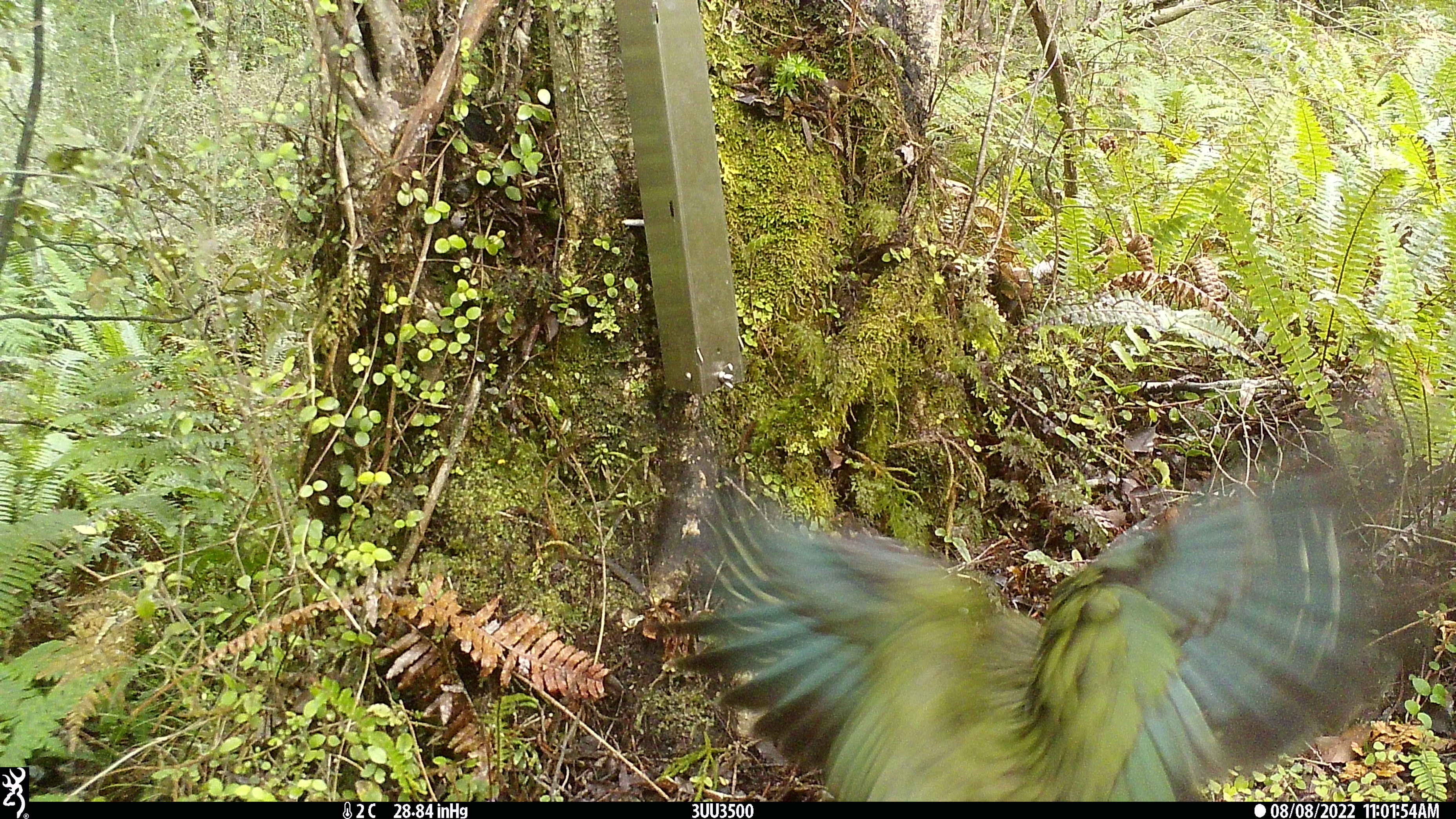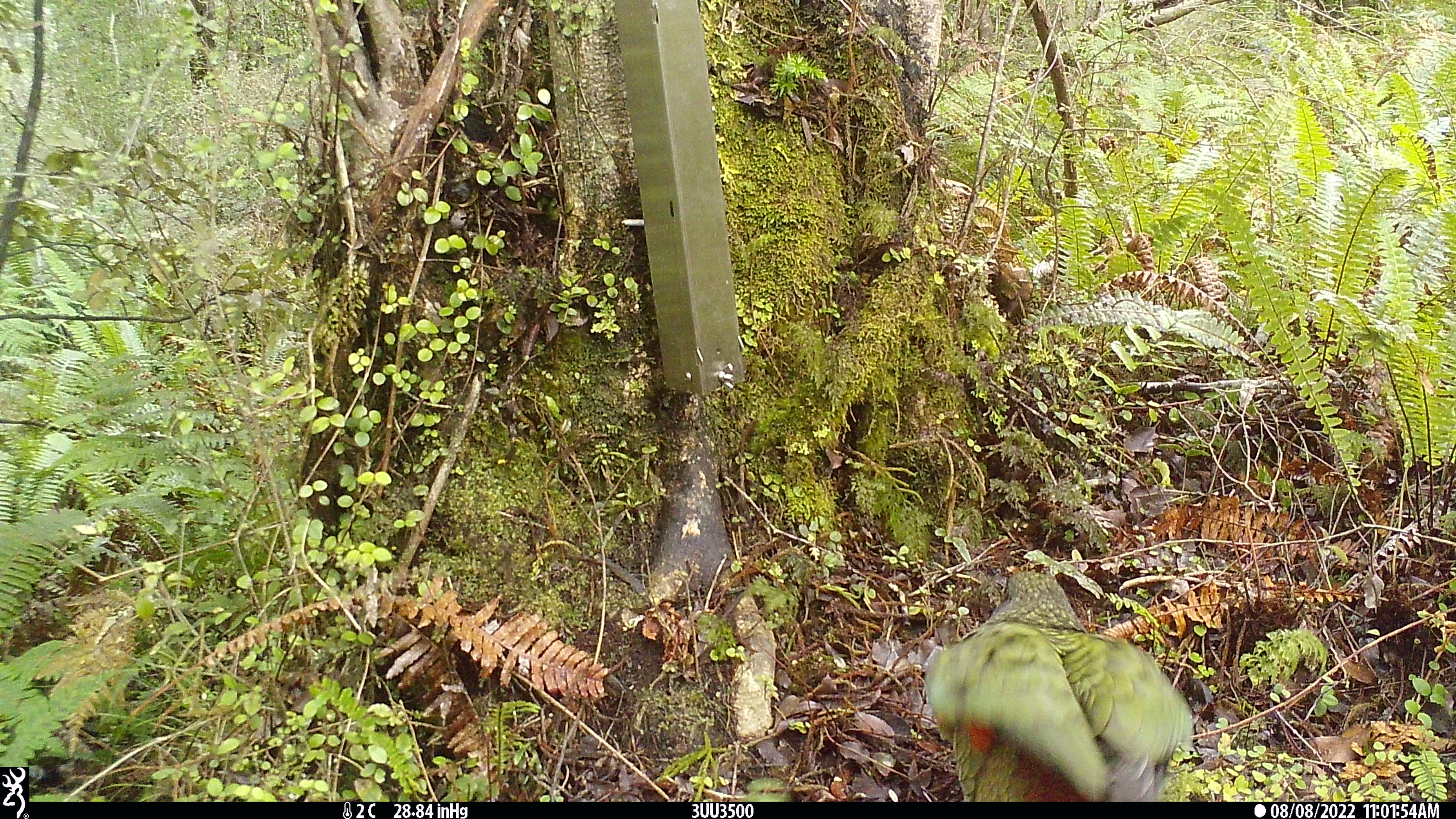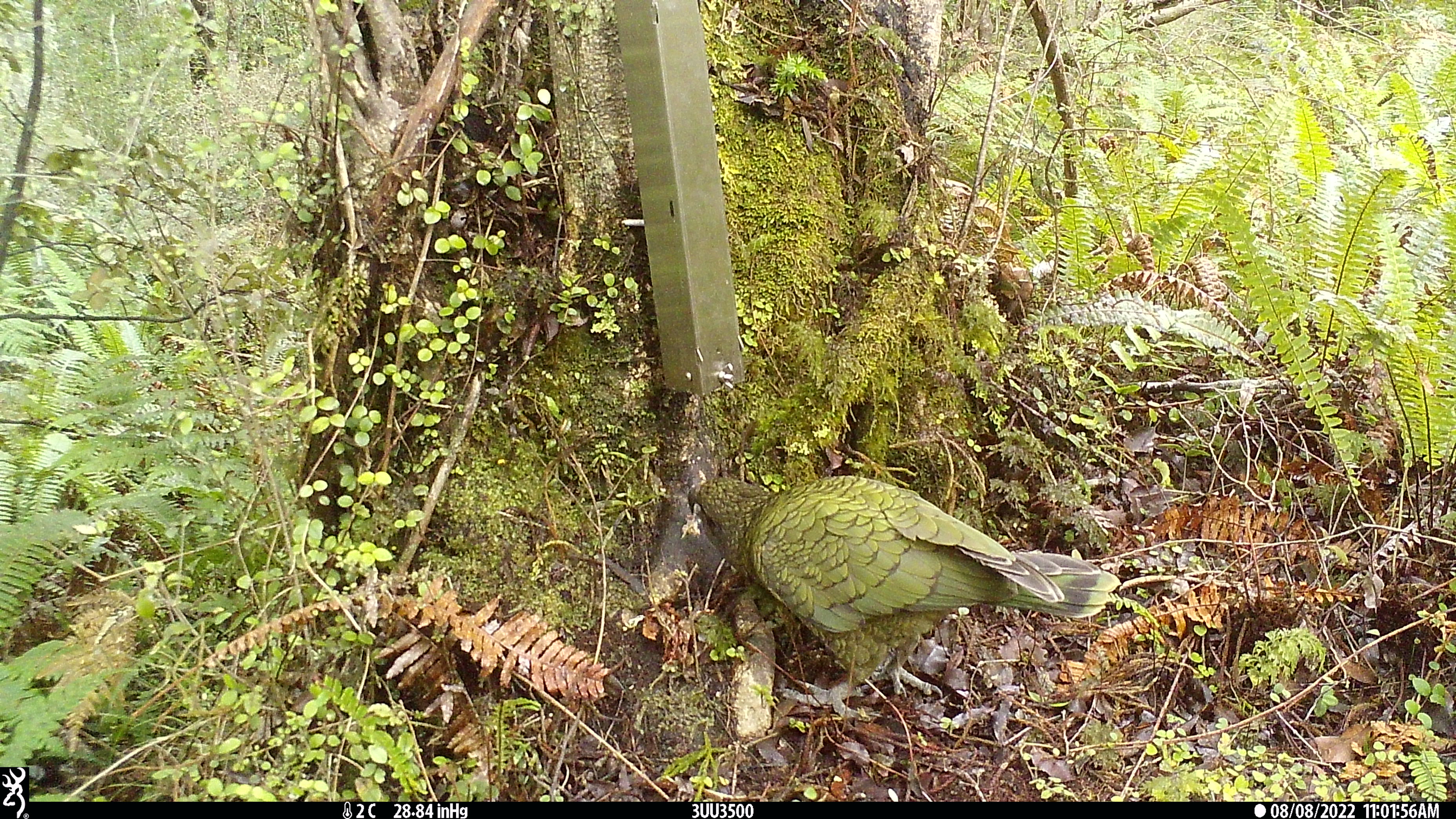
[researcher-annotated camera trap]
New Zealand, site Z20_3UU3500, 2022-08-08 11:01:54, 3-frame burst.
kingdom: Animalia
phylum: Chordata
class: Aves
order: Psittaciformes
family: Strigopidae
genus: Nestor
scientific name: Nestor notabilis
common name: kea